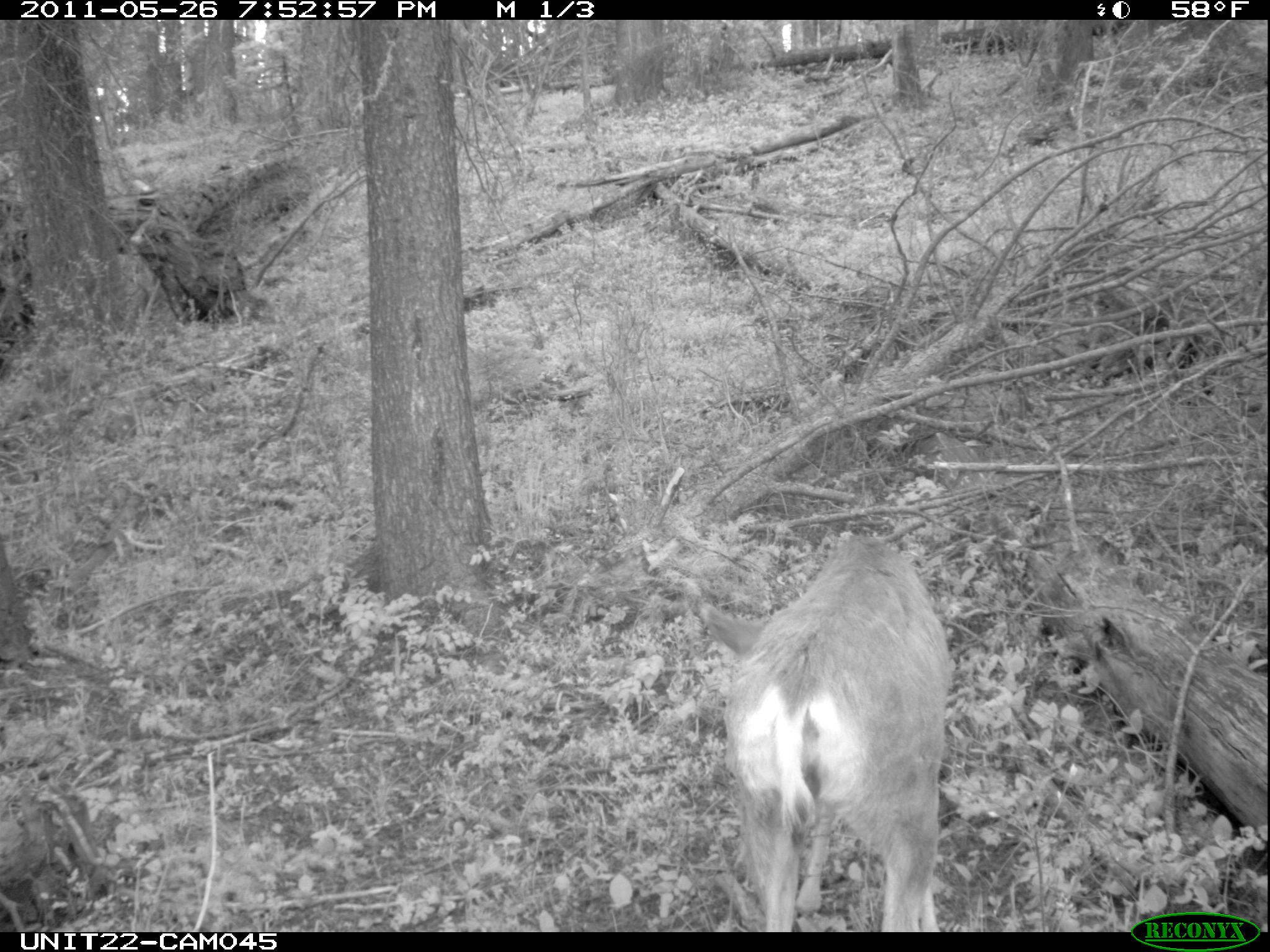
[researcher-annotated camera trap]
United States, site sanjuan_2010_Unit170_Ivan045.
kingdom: Animalia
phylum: Chordata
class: Mammalia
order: Artiodactyla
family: Cervidae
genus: Odocoileus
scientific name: Odocoileus hemionus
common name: mule deer